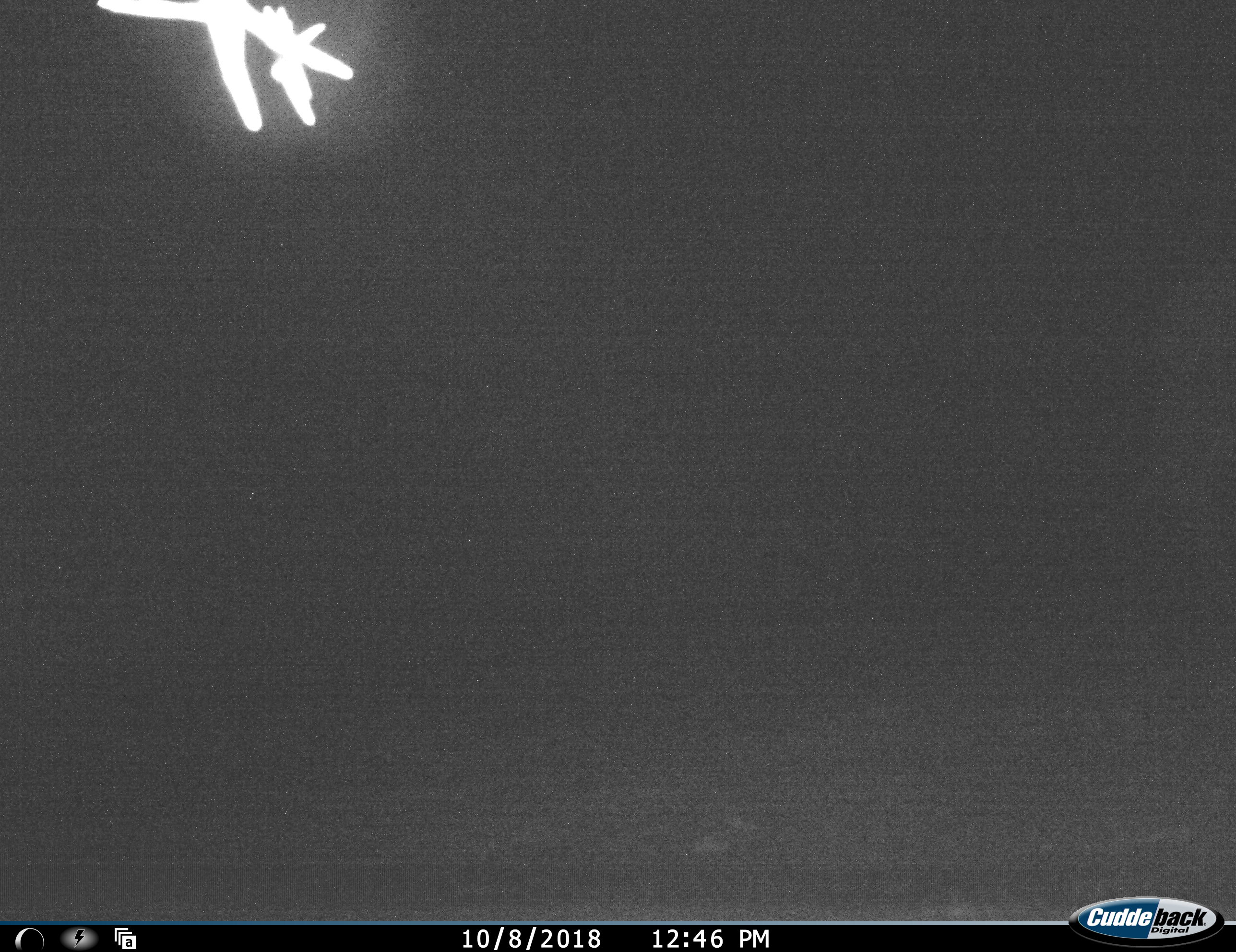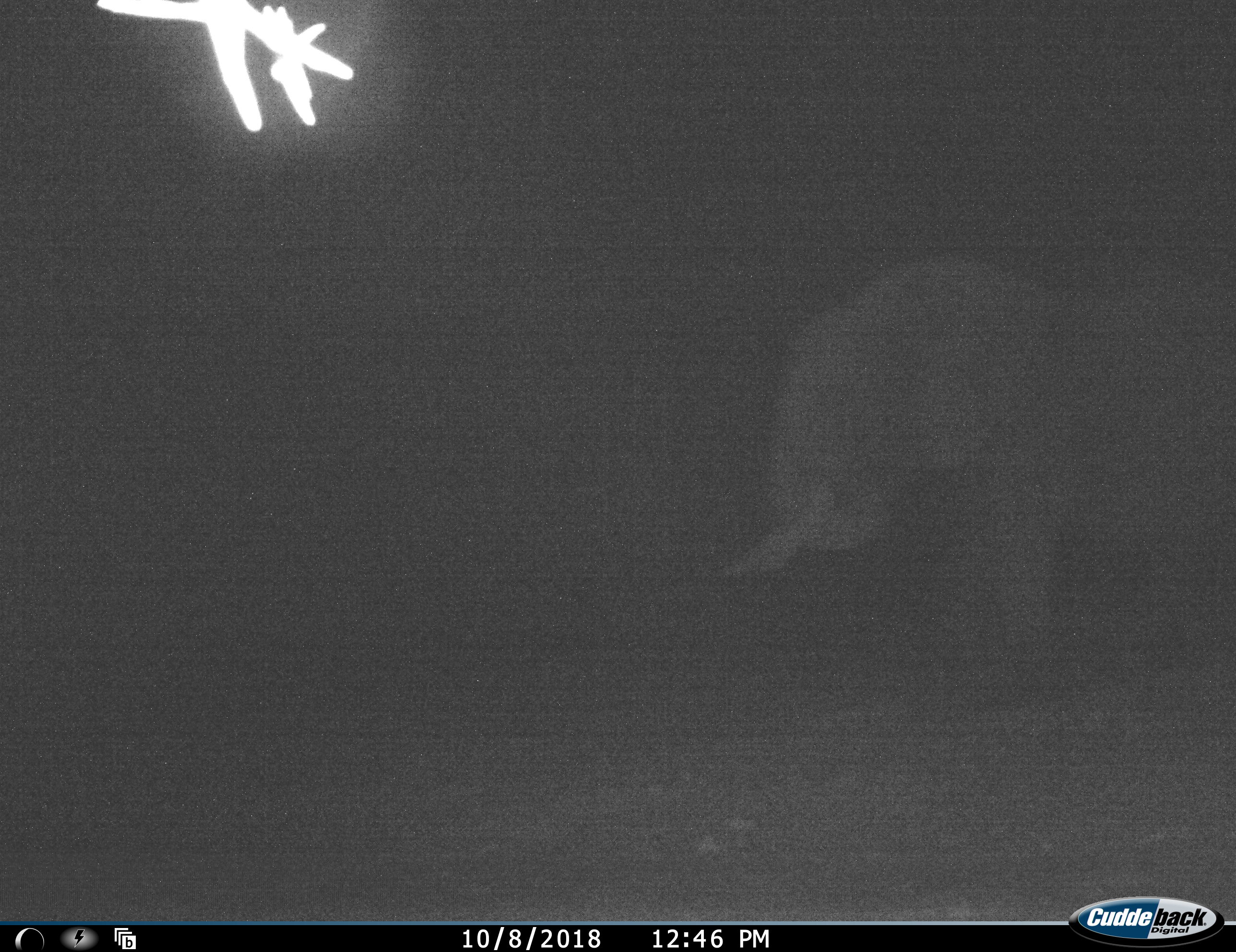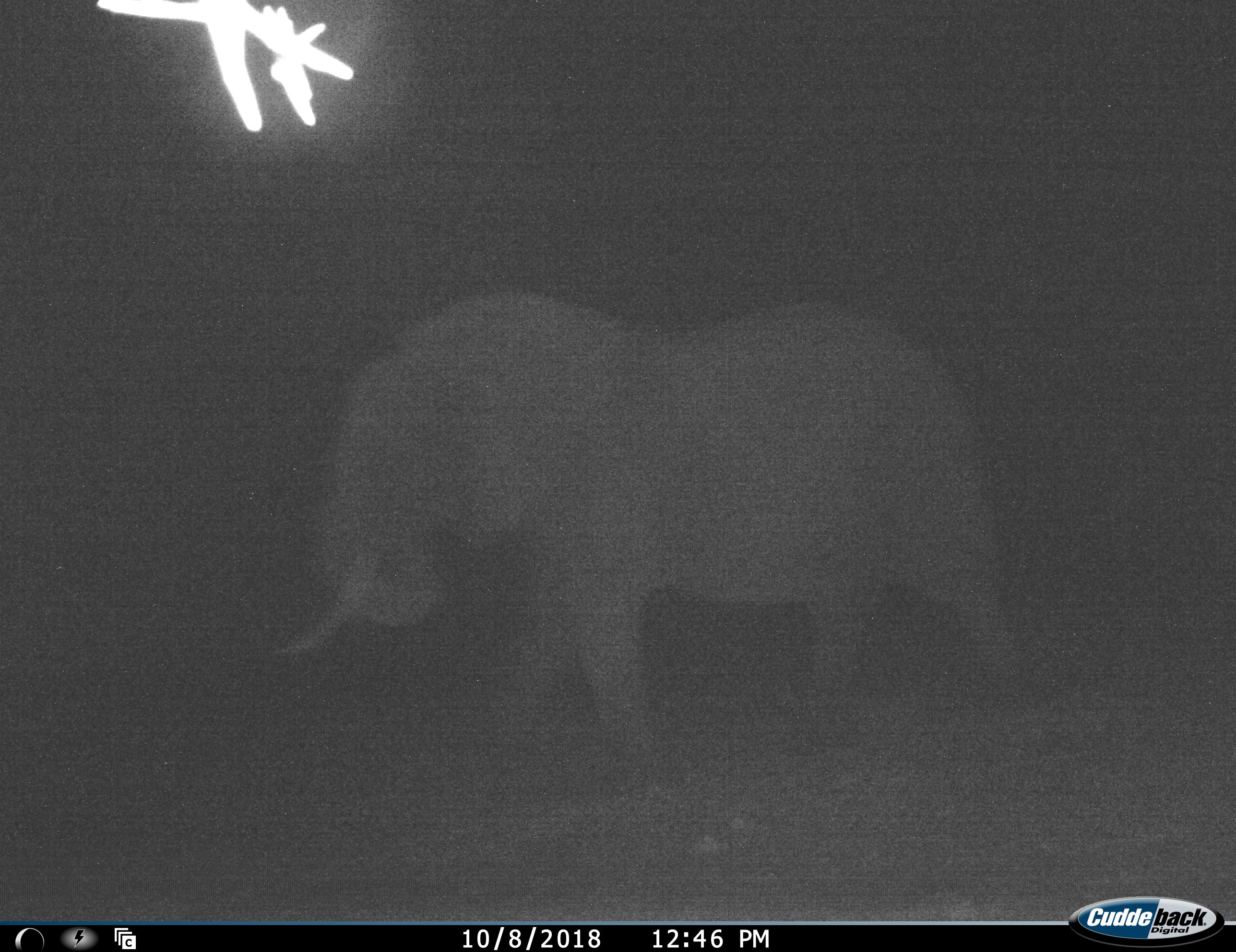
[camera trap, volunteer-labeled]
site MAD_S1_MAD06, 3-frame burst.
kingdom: Animalia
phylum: Chordata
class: Mammalia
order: Proboscidea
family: Elephantidae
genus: Loxodonta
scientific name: Loxodonta africana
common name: african bush elephant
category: elephant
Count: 1.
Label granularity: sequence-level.